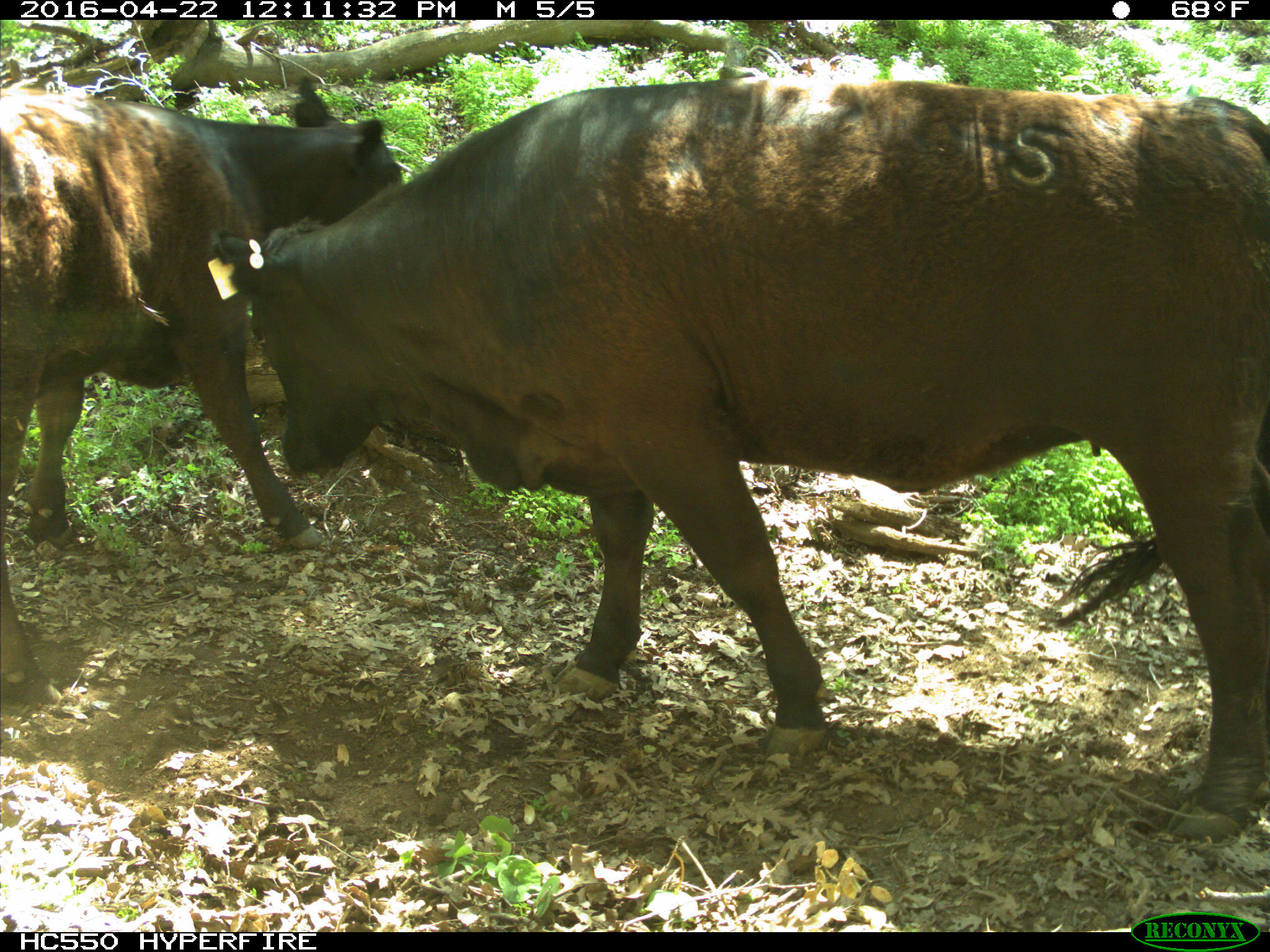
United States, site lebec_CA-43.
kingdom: Animalia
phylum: Chordata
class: Mammalia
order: Artiodactyla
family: Bovidae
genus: Bos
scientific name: Bos taurus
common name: domestic cow